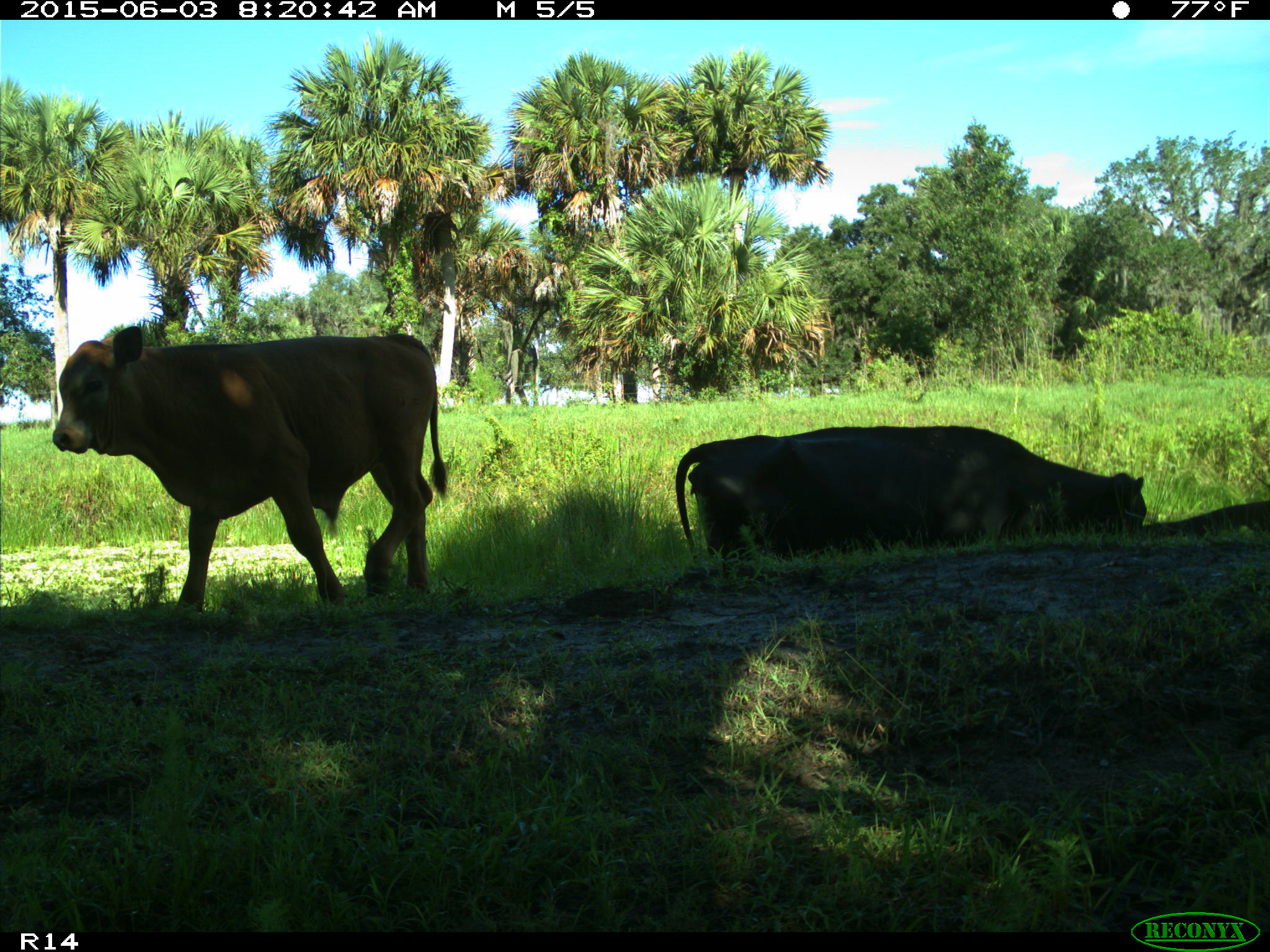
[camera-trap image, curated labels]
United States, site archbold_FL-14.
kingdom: Animalia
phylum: Chordata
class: Mammalia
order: Artiodactyla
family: Bovidae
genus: Bos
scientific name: Bos taurus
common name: domestic cow